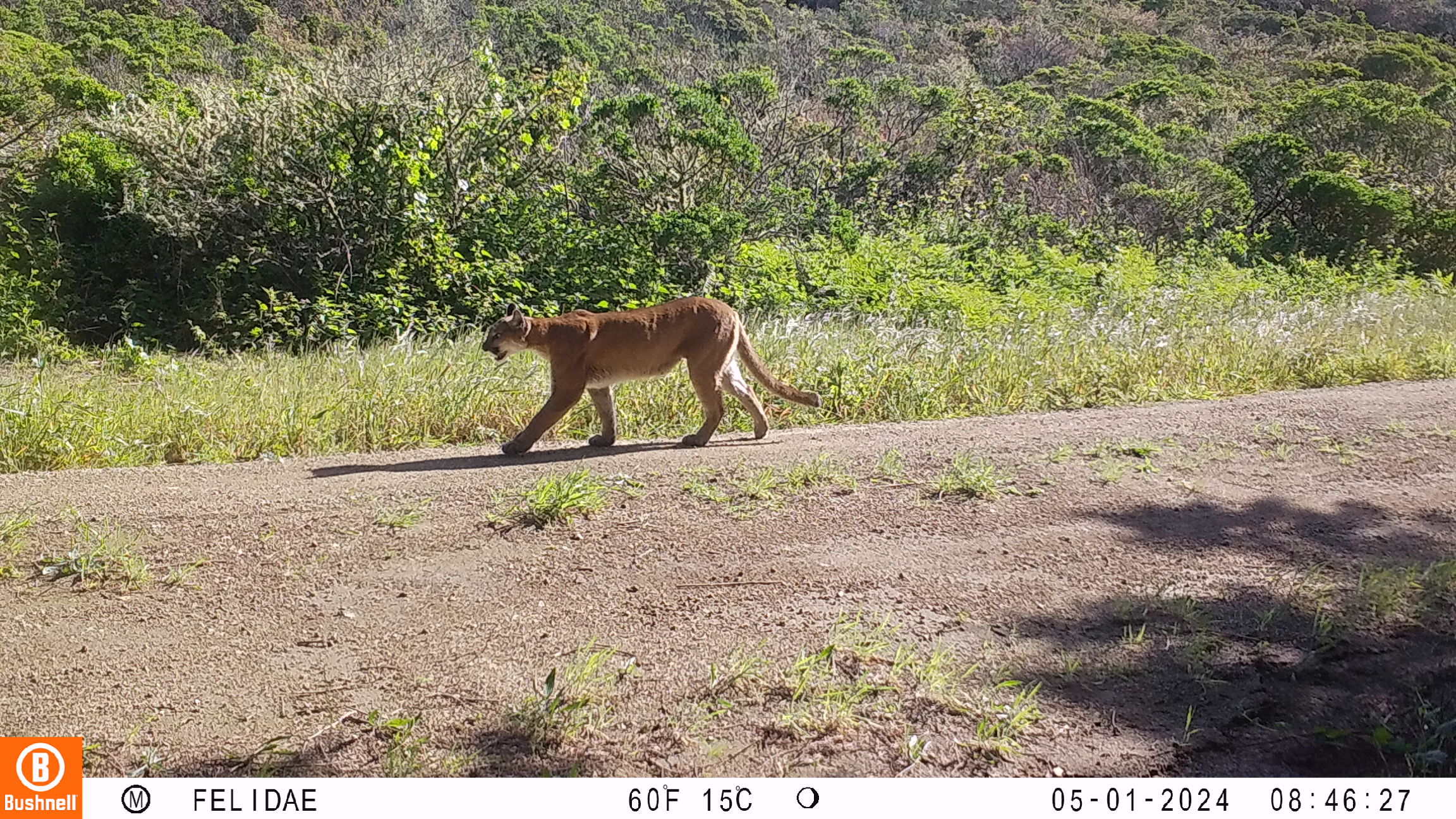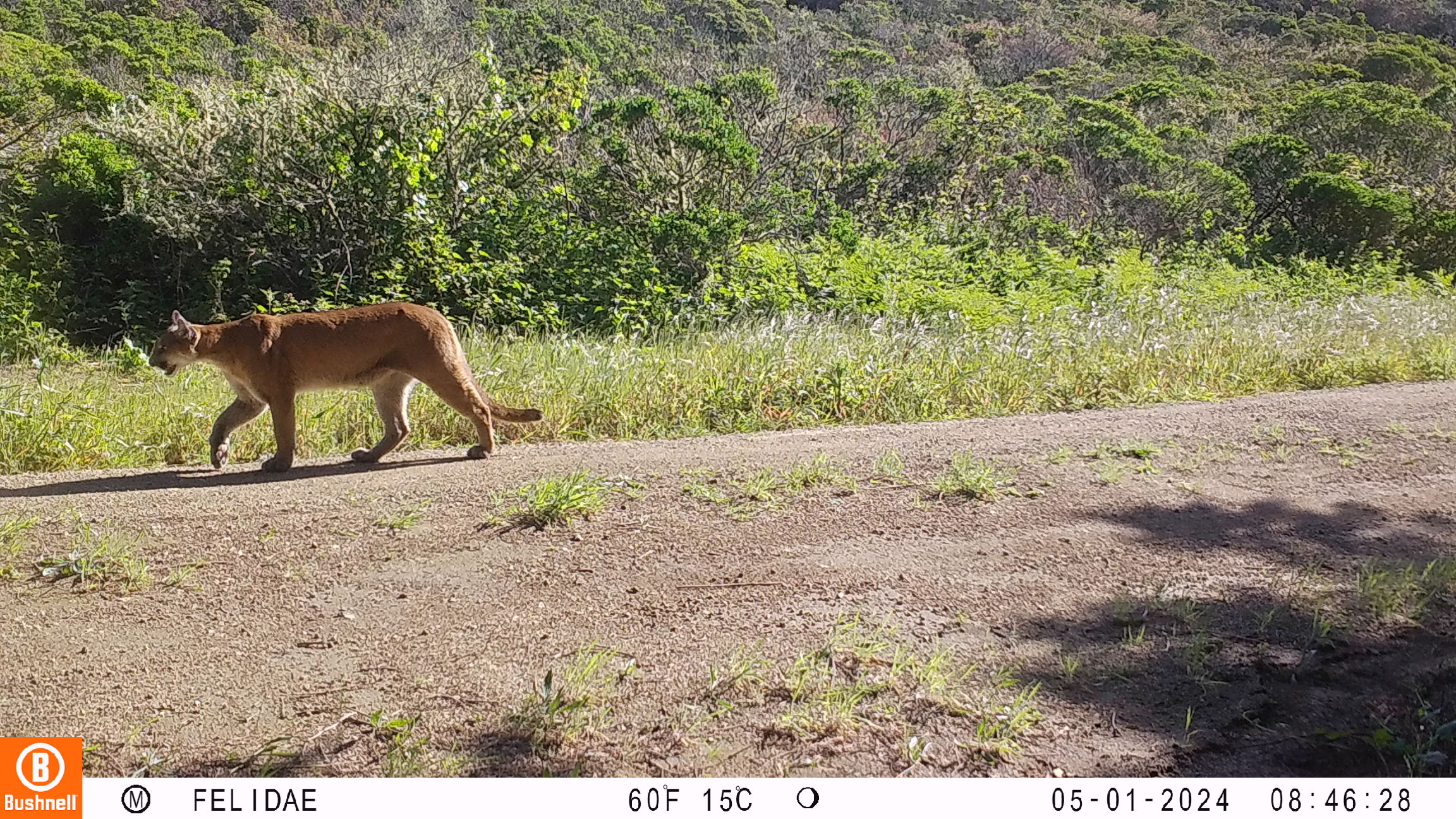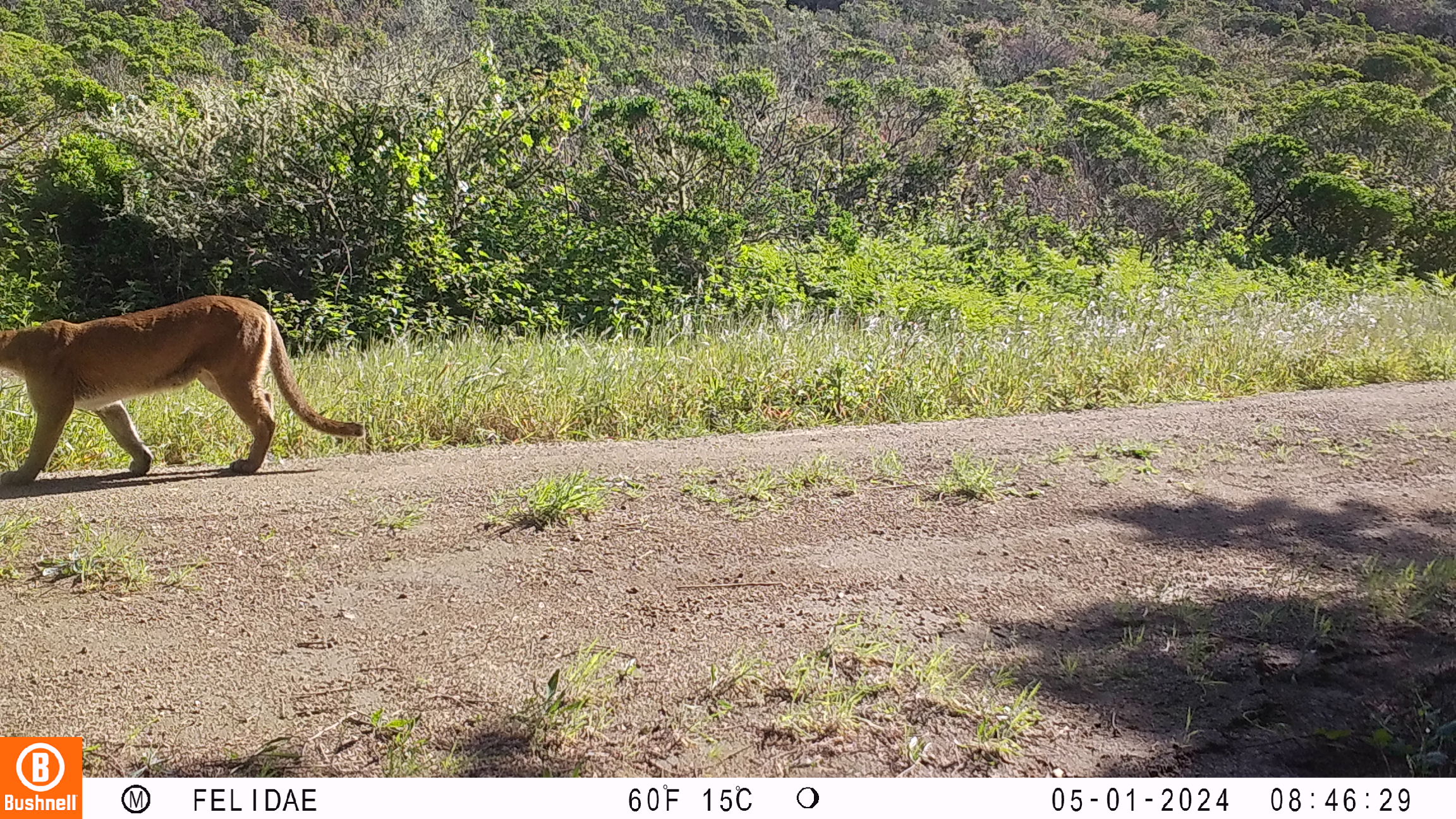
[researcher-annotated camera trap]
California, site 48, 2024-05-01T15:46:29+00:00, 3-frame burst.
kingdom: Animalia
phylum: Chordata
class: Mammalia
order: Carnivora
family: Felidae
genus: Puma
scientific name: Puma concolor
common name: puma